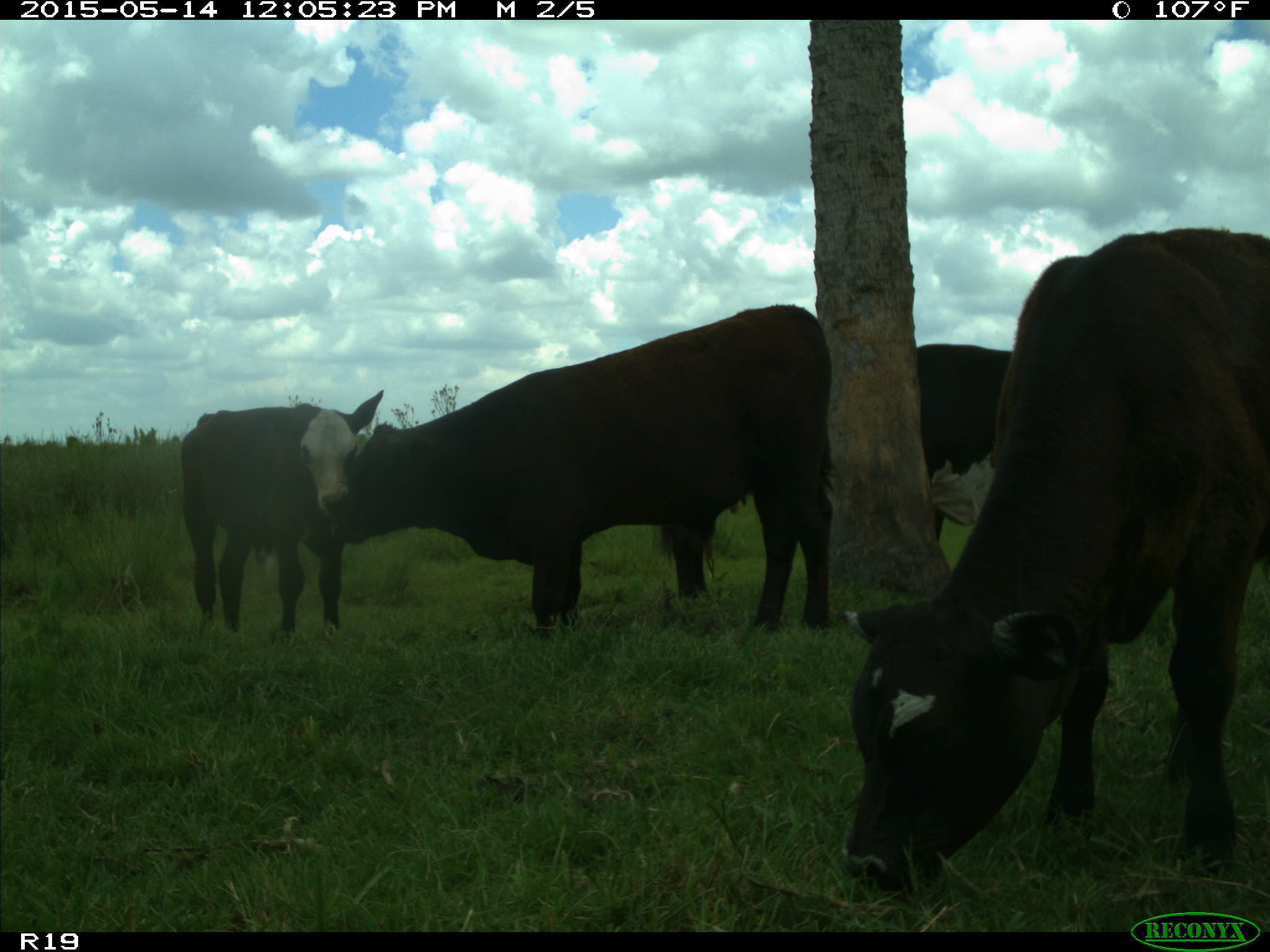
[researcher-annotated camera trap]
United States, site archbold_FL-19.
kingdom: Animalia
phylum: Chordata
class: Mammalia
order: Artiodactyla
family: Bovidae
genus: Bos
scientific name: Bos taurus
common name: domestic cow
Bos taurus (domestic cow).